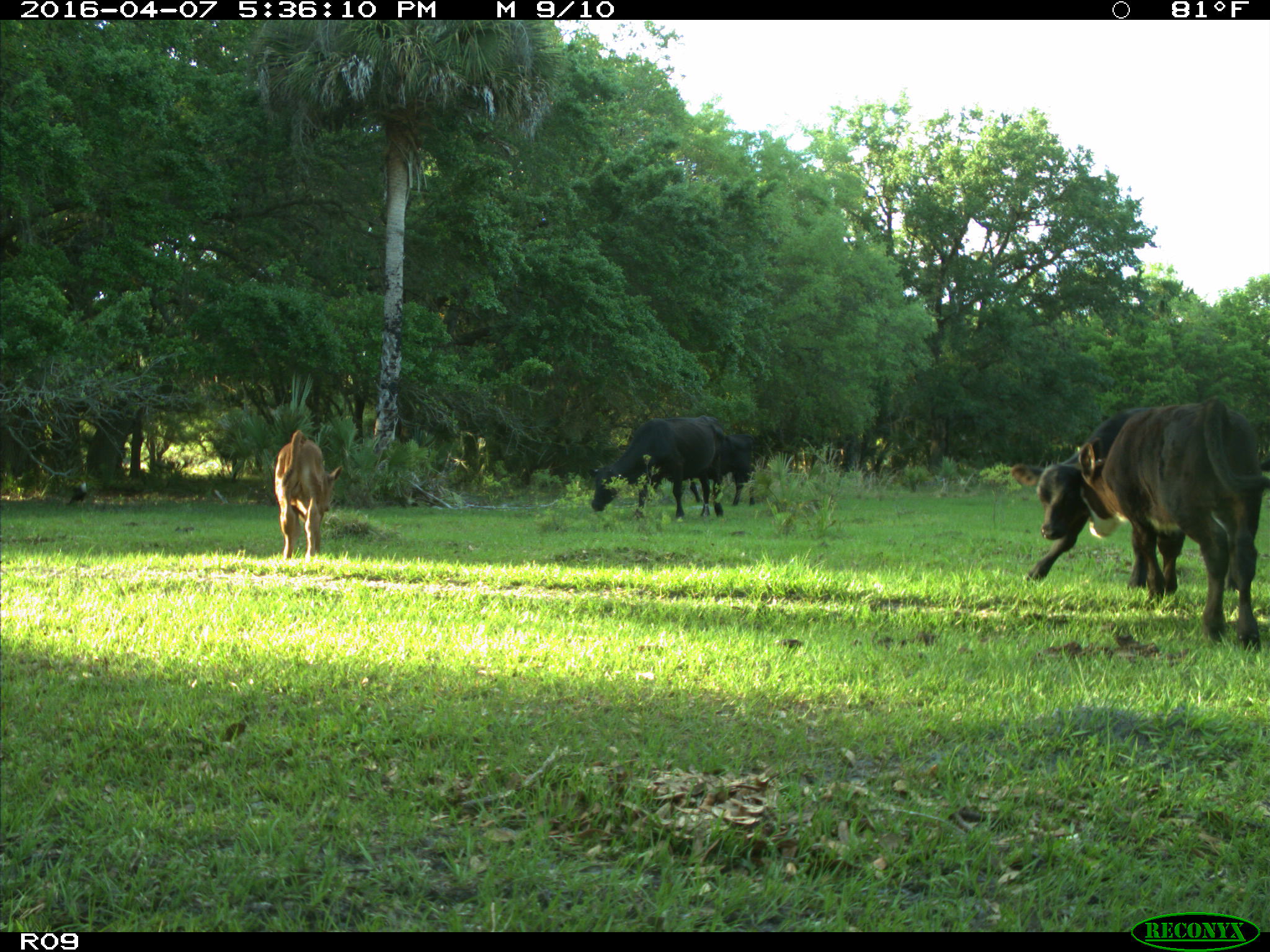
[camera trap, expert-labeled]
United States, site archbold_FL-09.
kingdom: Animalia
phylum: Chordata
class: Mammalia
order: Artiodactyla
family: Bovidae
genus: Bos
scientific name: Bos taurus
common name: domestic cow